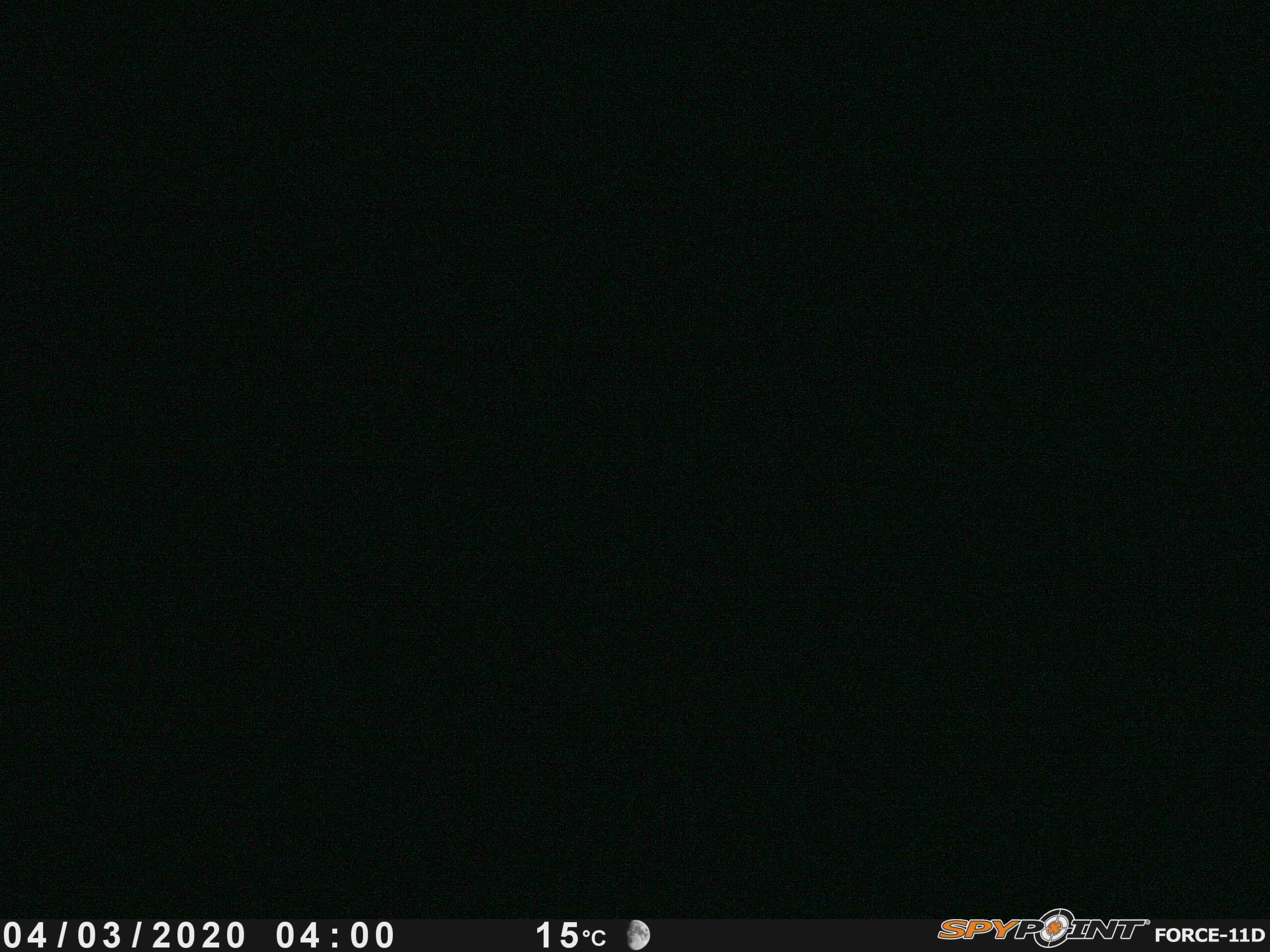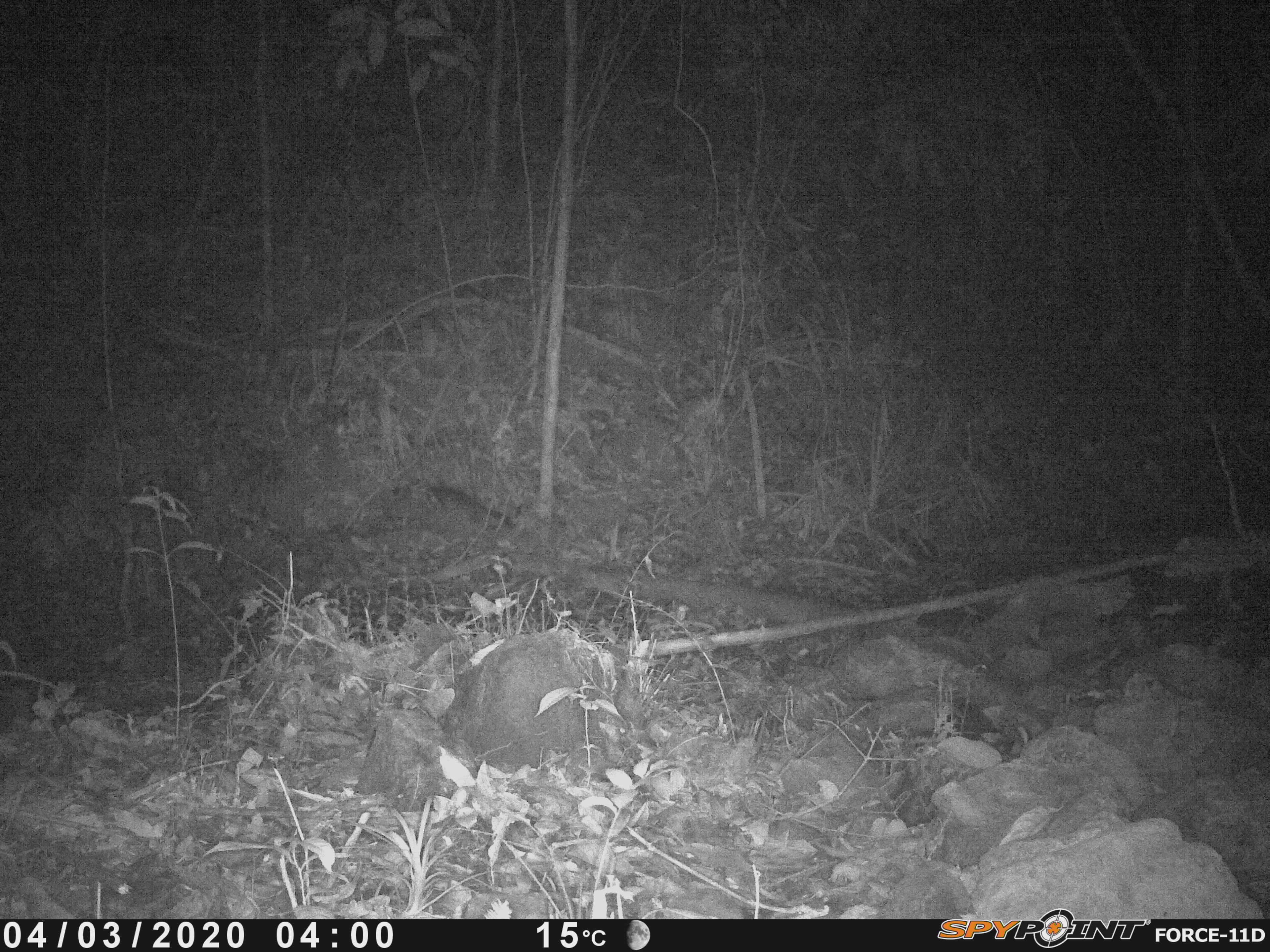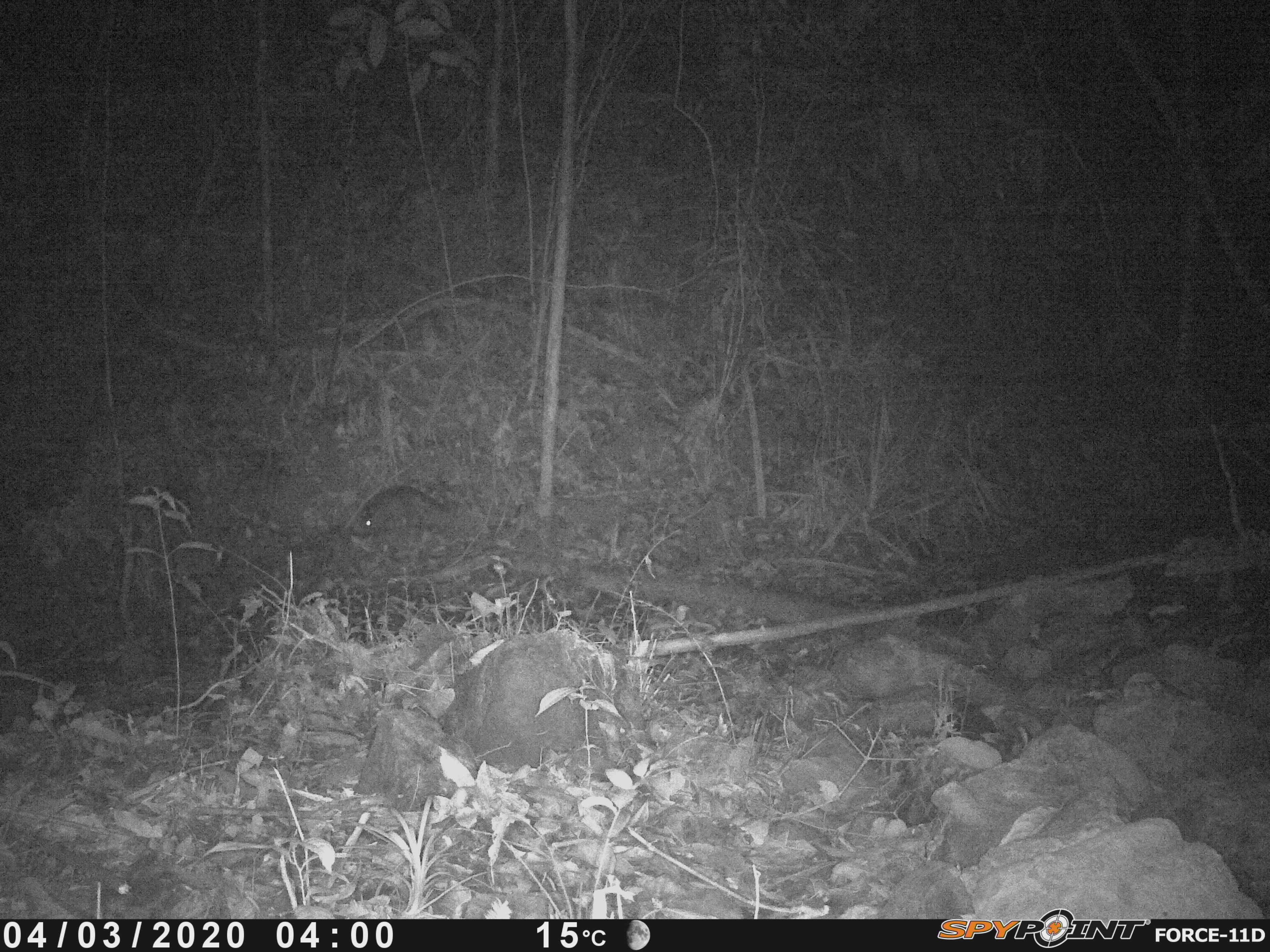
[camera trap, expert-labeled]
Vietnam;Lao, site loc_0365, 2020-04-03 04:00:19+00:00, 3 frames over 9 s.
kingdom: Animalia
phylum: Chordata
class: Mammalia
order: Carnivora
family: Mustelidae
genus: Melogale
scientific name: Melogale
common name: ferret badger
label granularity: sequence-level